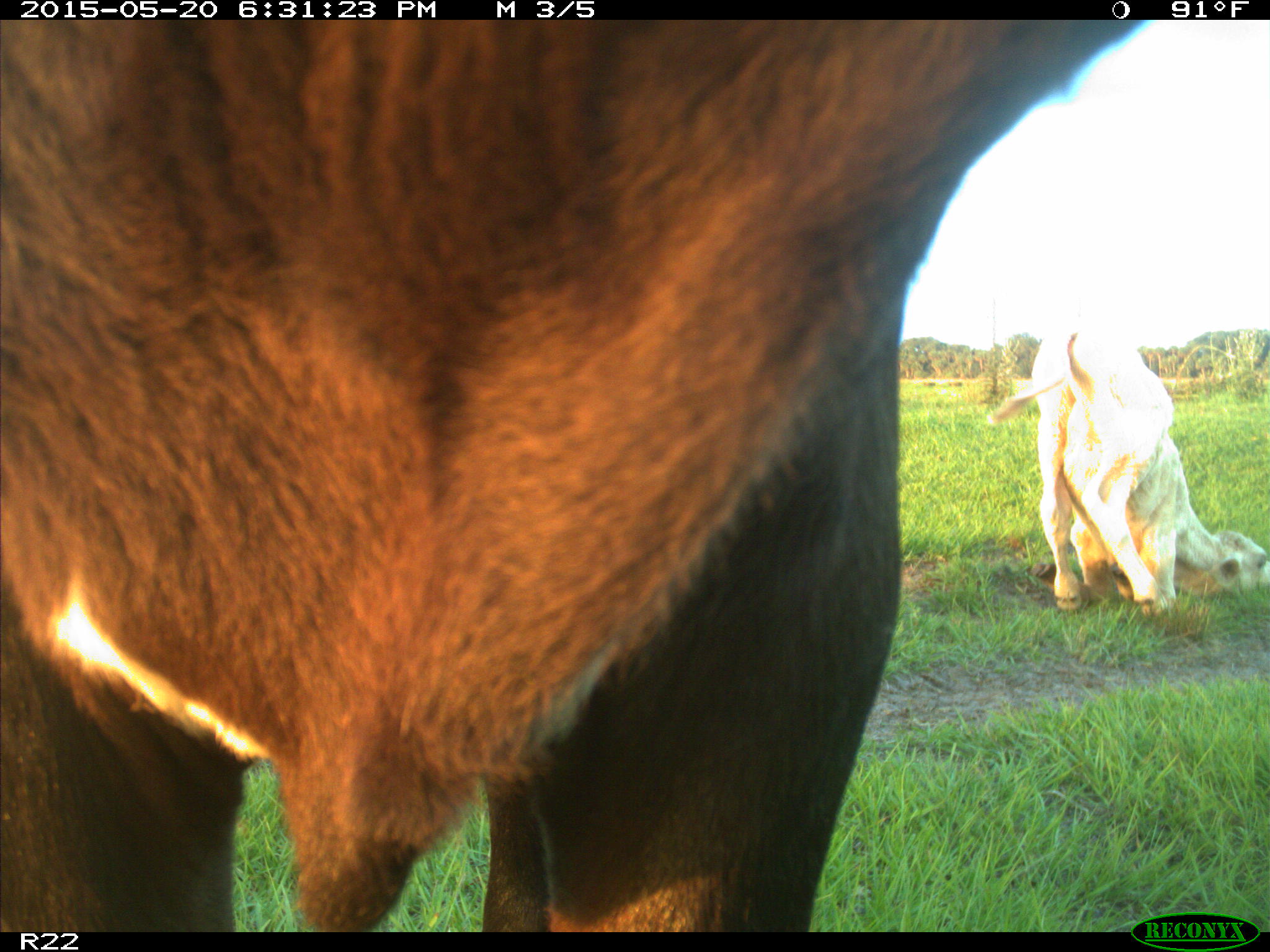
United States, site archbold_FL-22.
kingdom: Animalia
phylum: Chordata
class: Mammalia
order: Artiodactyla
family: Bovidae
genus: Bos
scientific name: Bos taurus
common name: domestic cow